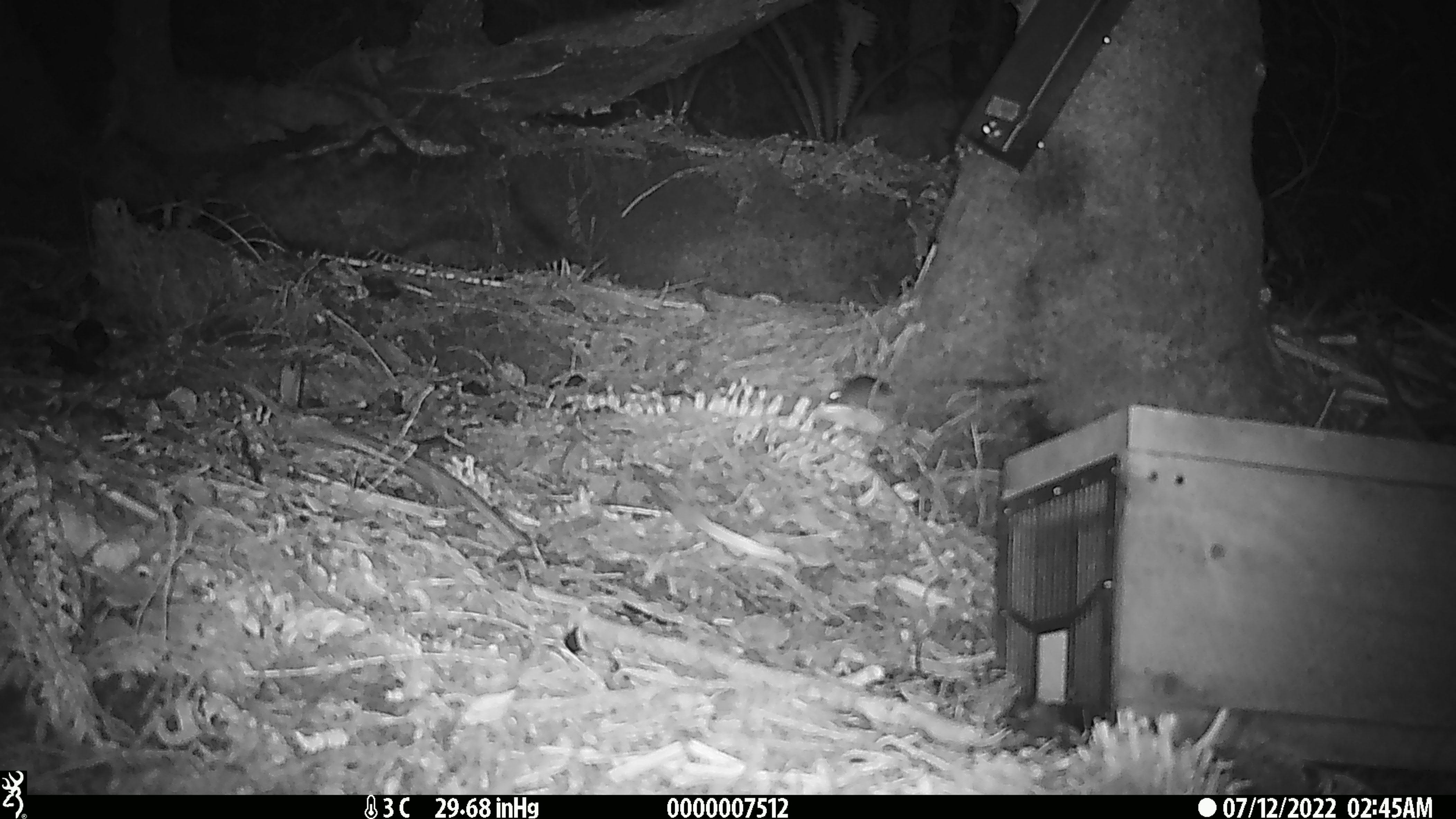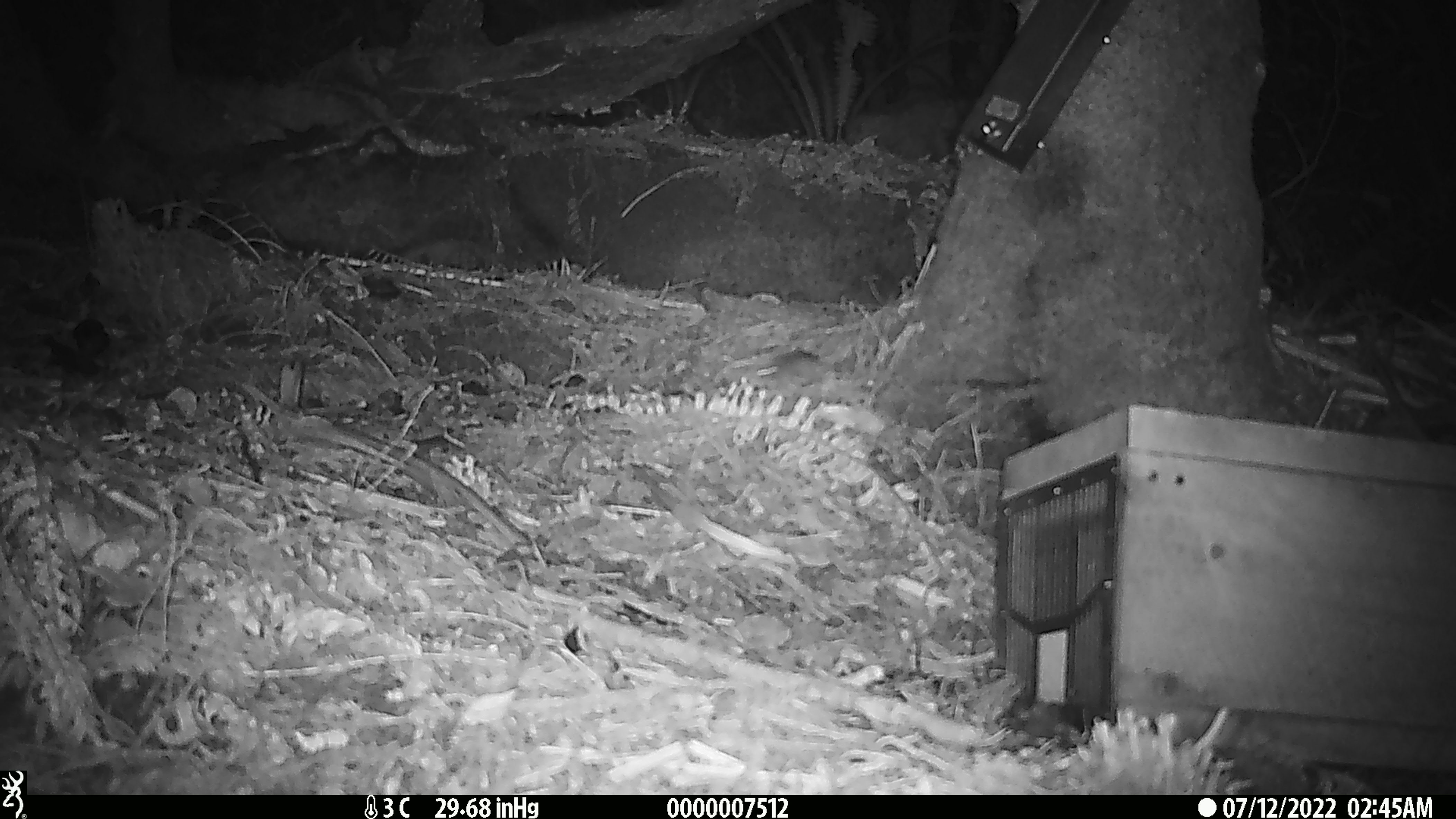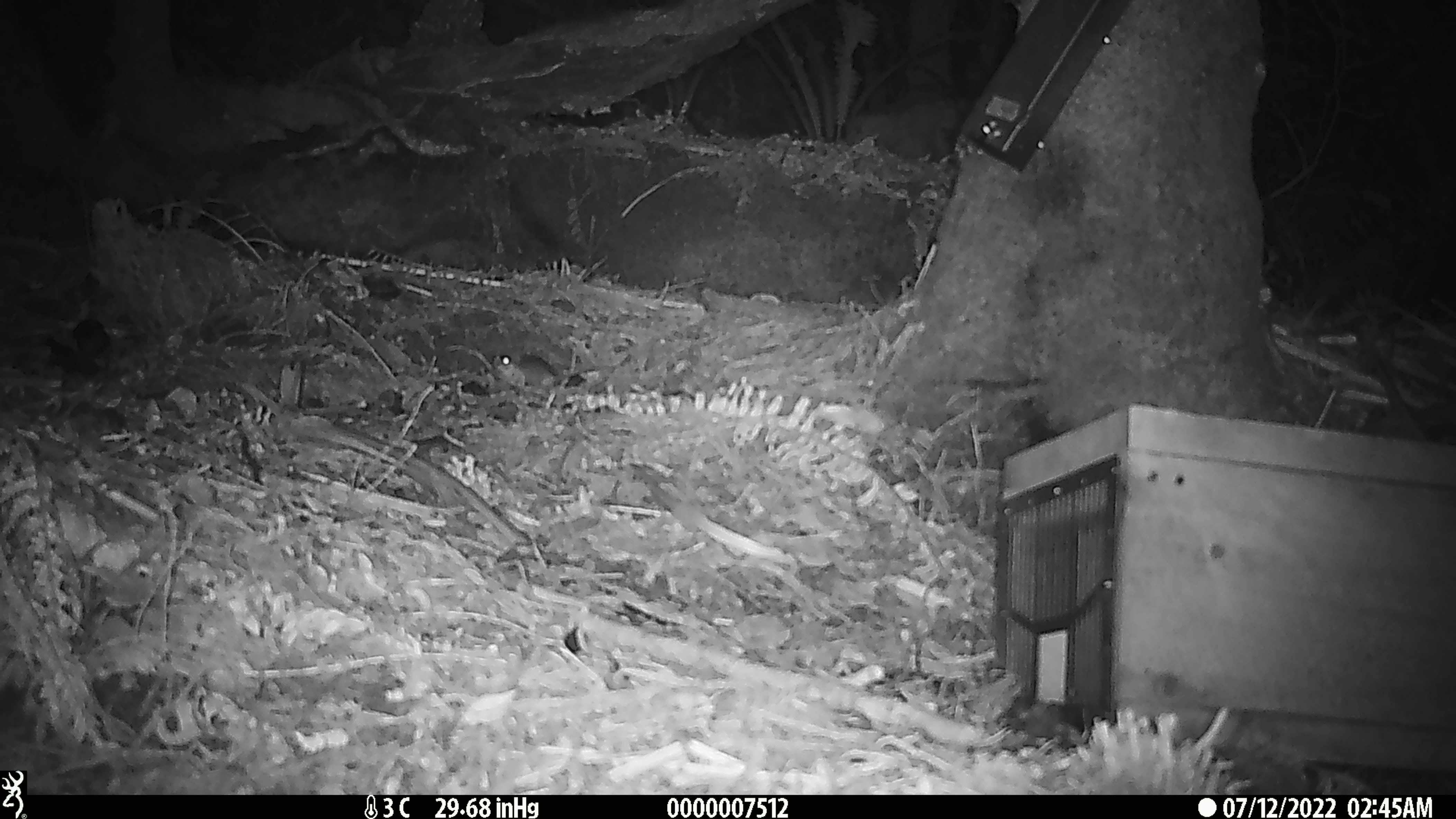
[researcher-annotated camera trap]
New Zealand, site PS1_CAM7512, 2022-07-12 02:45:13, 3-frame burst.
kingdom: Animalia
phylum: Chordata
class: Mammalia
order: Rodentia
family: Muridae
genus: Mus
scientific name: Mus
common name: mouse